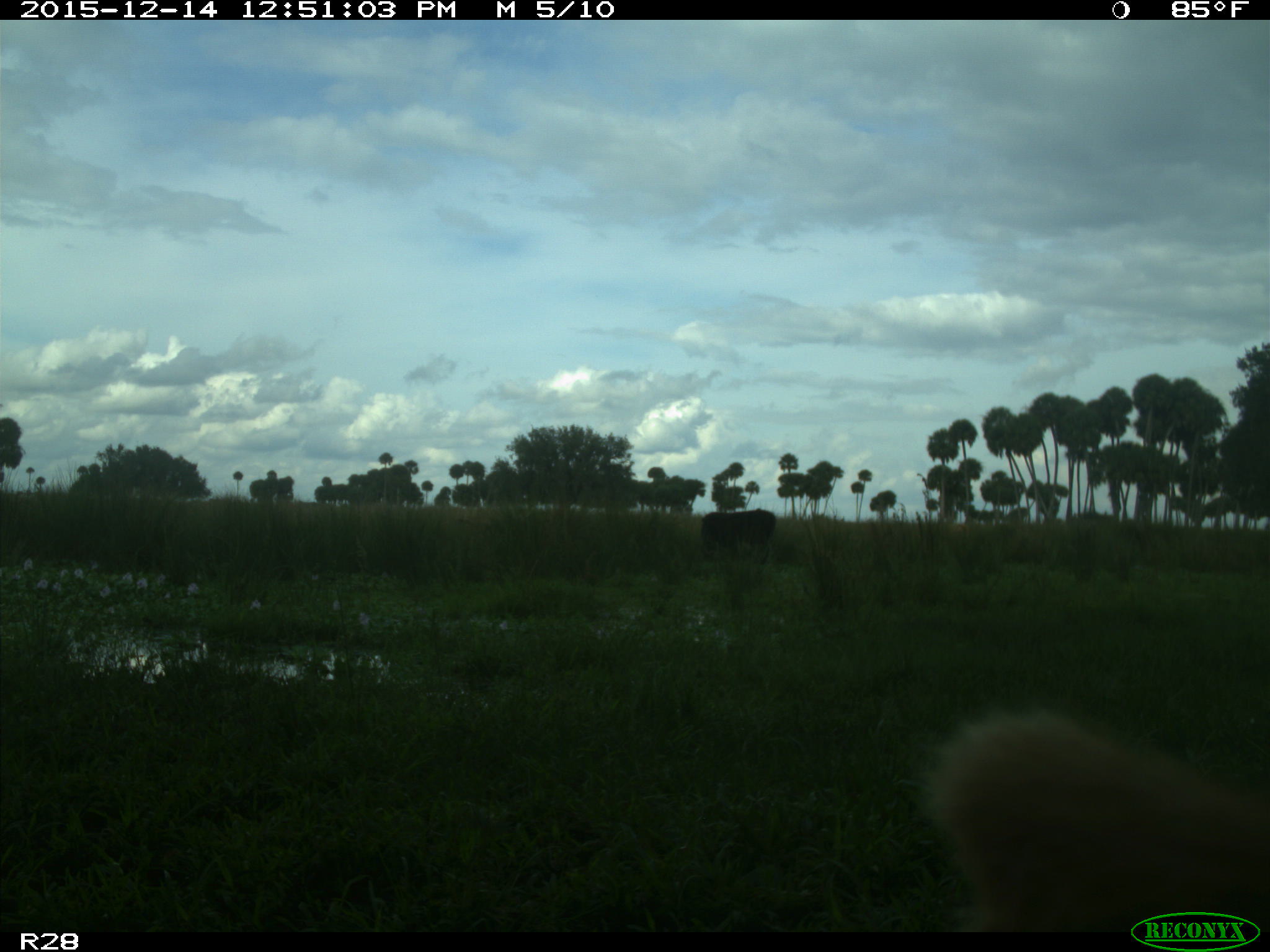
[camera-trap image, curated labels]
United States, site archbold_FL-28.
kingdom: Animalia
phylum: Chordata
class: Mammalia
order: Artiodactyla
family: Bovidae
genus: Bos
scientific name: Bos taurus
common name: domestic cow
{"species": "Bos taurus (domestic cow)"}